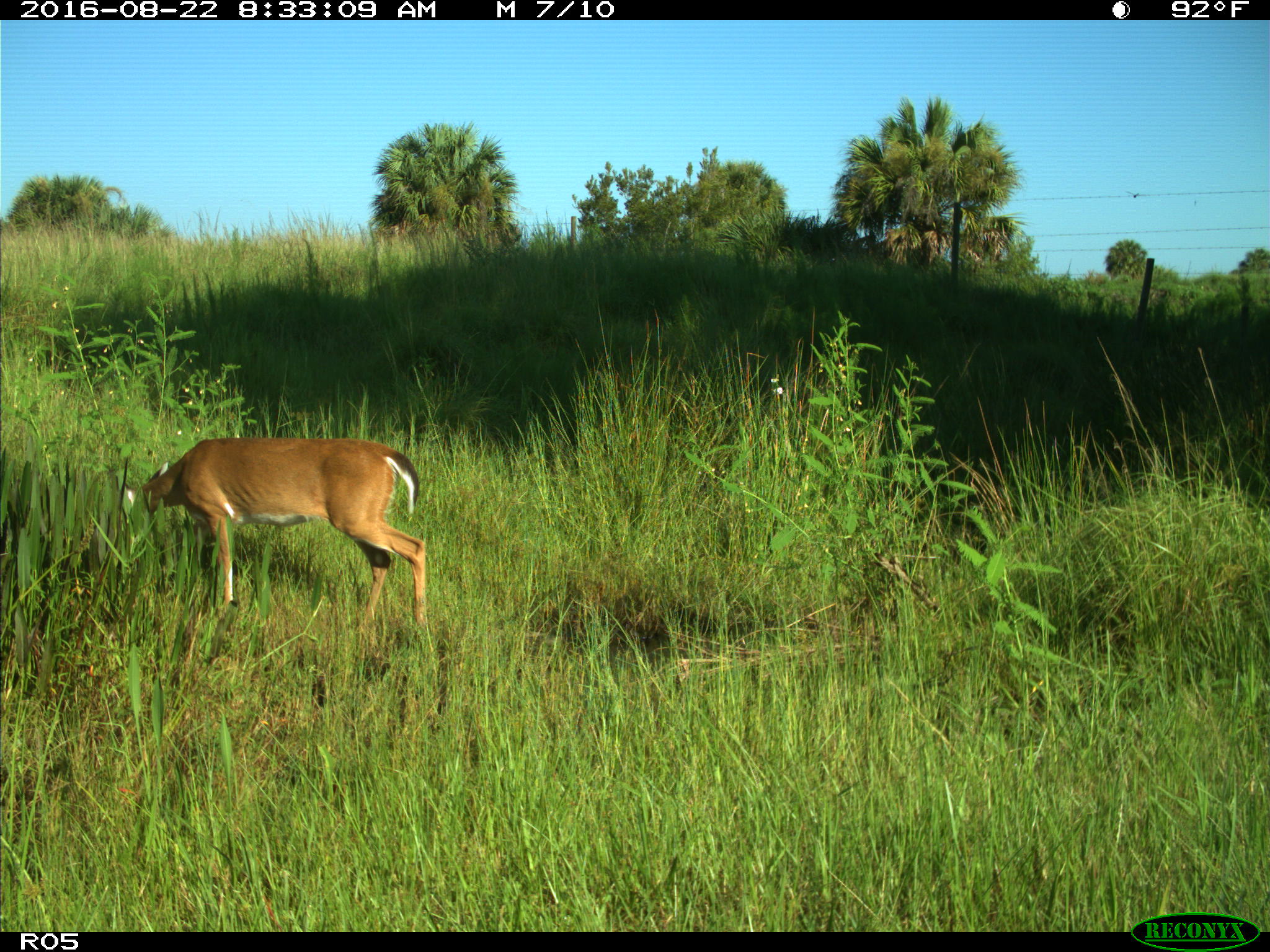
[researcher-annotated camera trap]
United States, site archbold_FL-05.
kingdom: Animalia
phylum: Chordata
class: Mammalia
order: Artiodactyla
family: Cervidae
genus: Odocoileus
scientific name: Odocoileus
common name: deer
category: unidentified deer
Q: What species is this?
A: Unidentified deer (deer) (Odocoileus).